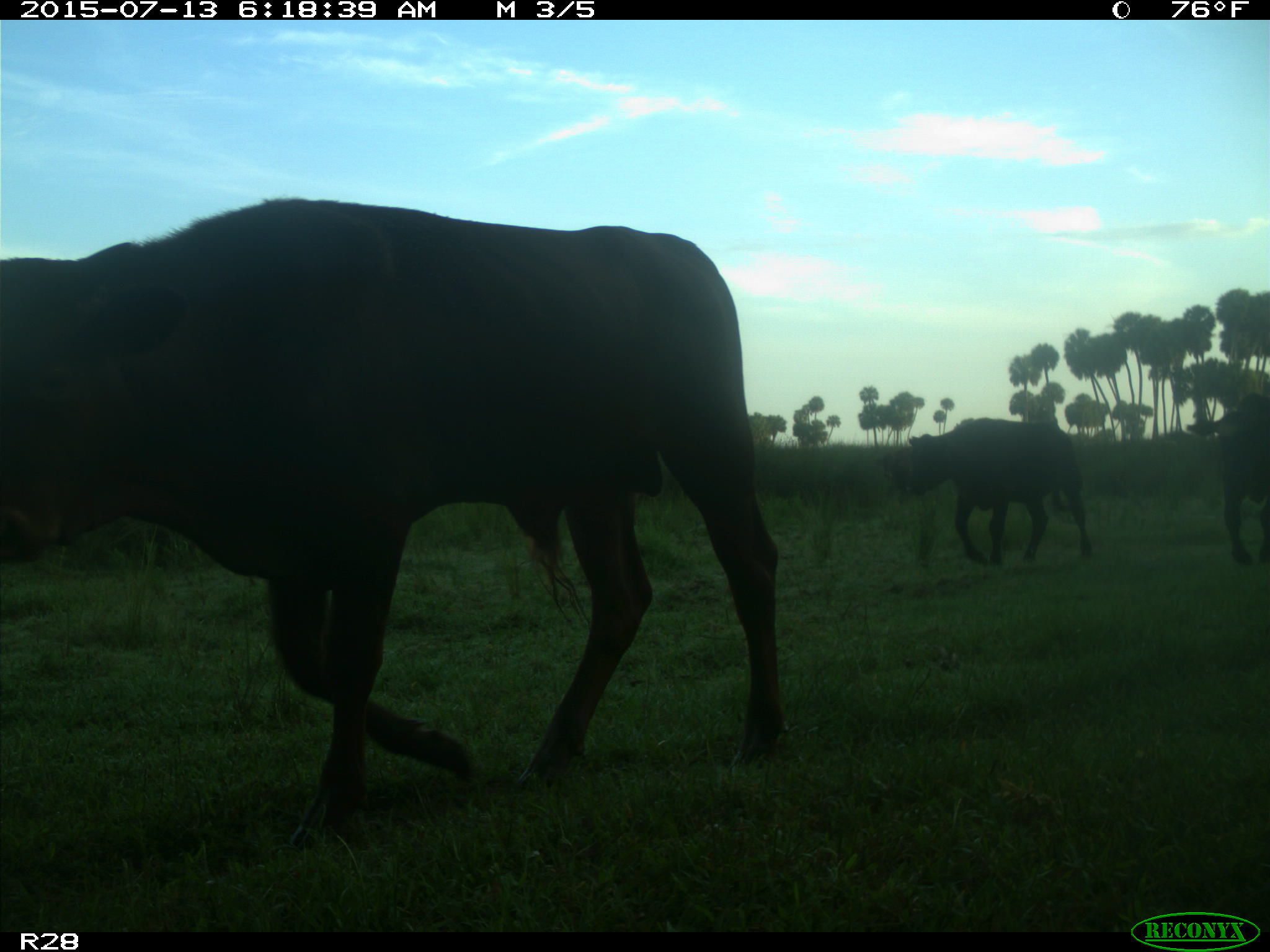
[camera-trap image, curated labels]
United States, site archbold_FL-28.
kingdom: Animalia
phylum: Chordata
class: Mammalia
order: Artiodactyla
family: Bovidae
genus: Bos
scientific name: Bos taurus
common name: domestic cow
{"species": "Bos taurus (domestic cow)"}